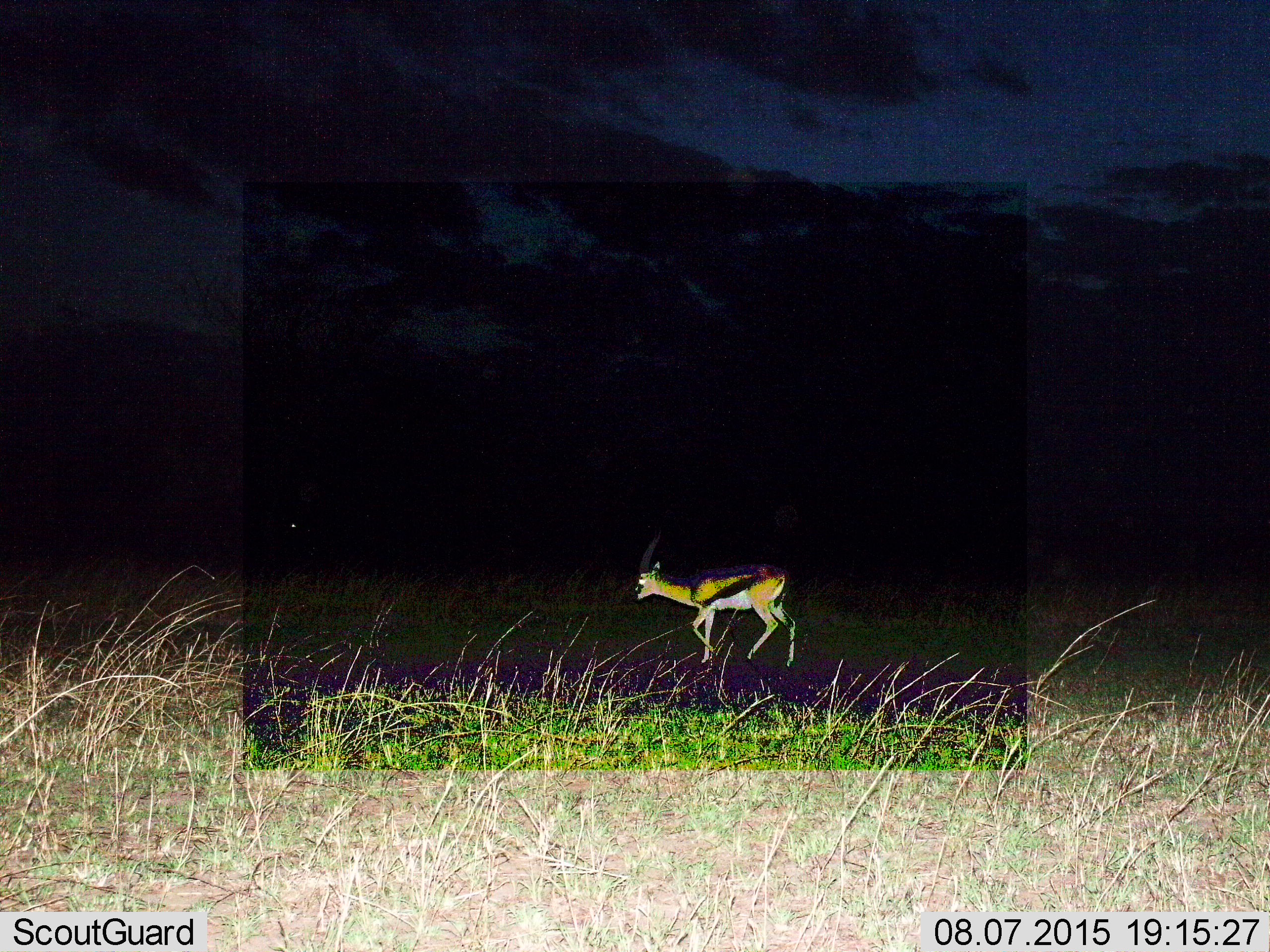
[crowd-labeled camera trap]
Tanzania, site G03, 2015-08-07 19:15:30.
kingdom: Animalia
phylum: Chordata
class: Mammalia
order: Artiodactyla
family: Bovidae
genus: Eudorcas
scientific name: Eudorcas thomsonii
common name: thomson's gazelle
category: gazellethomsons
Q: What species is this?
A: Gazellethomsons (thomson's gazelle) (Eudorcas thomsonii).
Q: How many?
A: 1.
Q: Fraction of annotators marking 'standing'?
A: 12%.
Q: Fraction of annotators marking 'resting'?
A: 0%.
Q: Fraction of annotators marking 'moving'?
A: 94%.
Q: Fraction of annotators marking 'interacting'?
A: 0%.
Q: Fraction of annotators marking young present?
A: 6%.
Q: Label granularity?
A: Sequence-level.